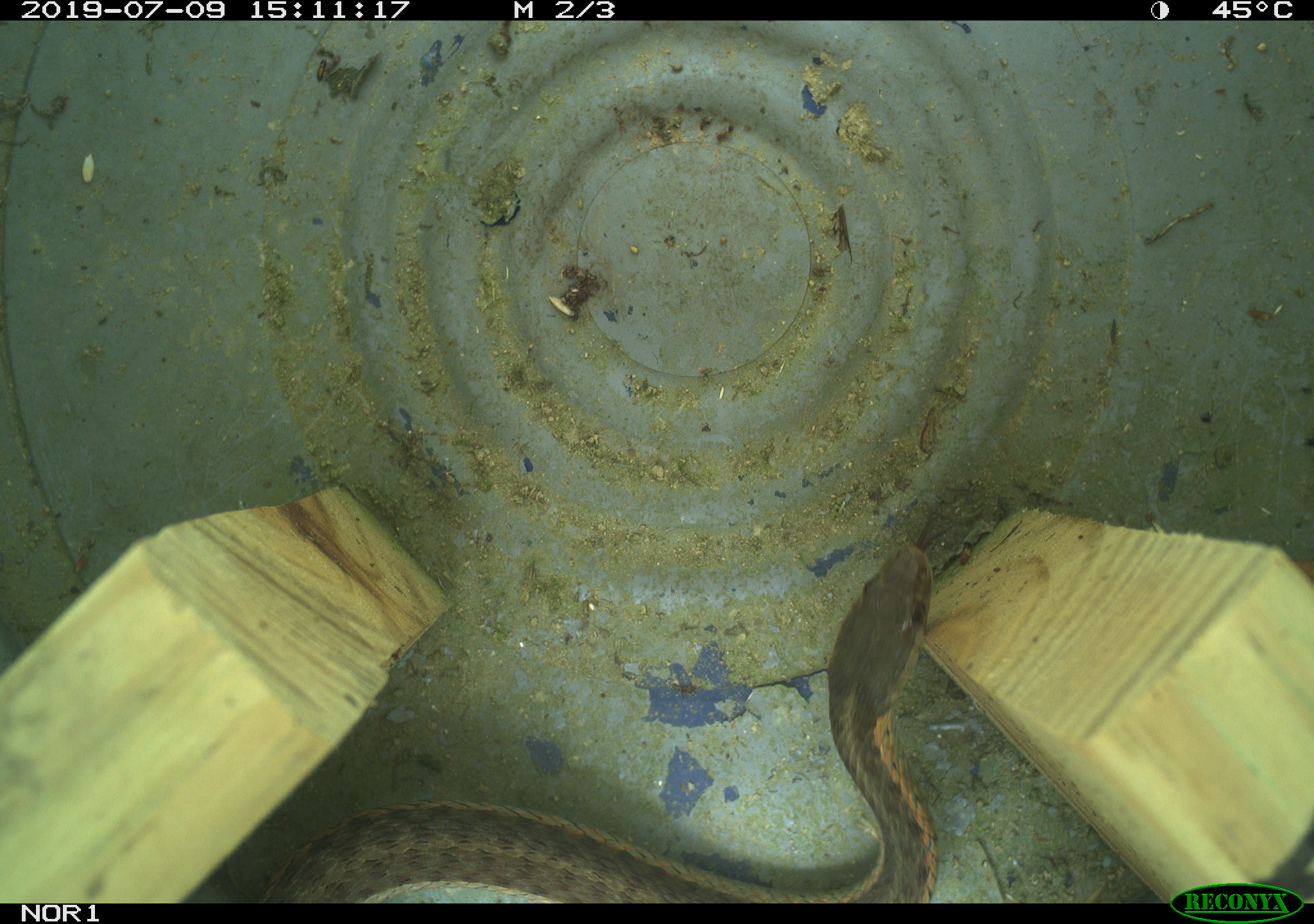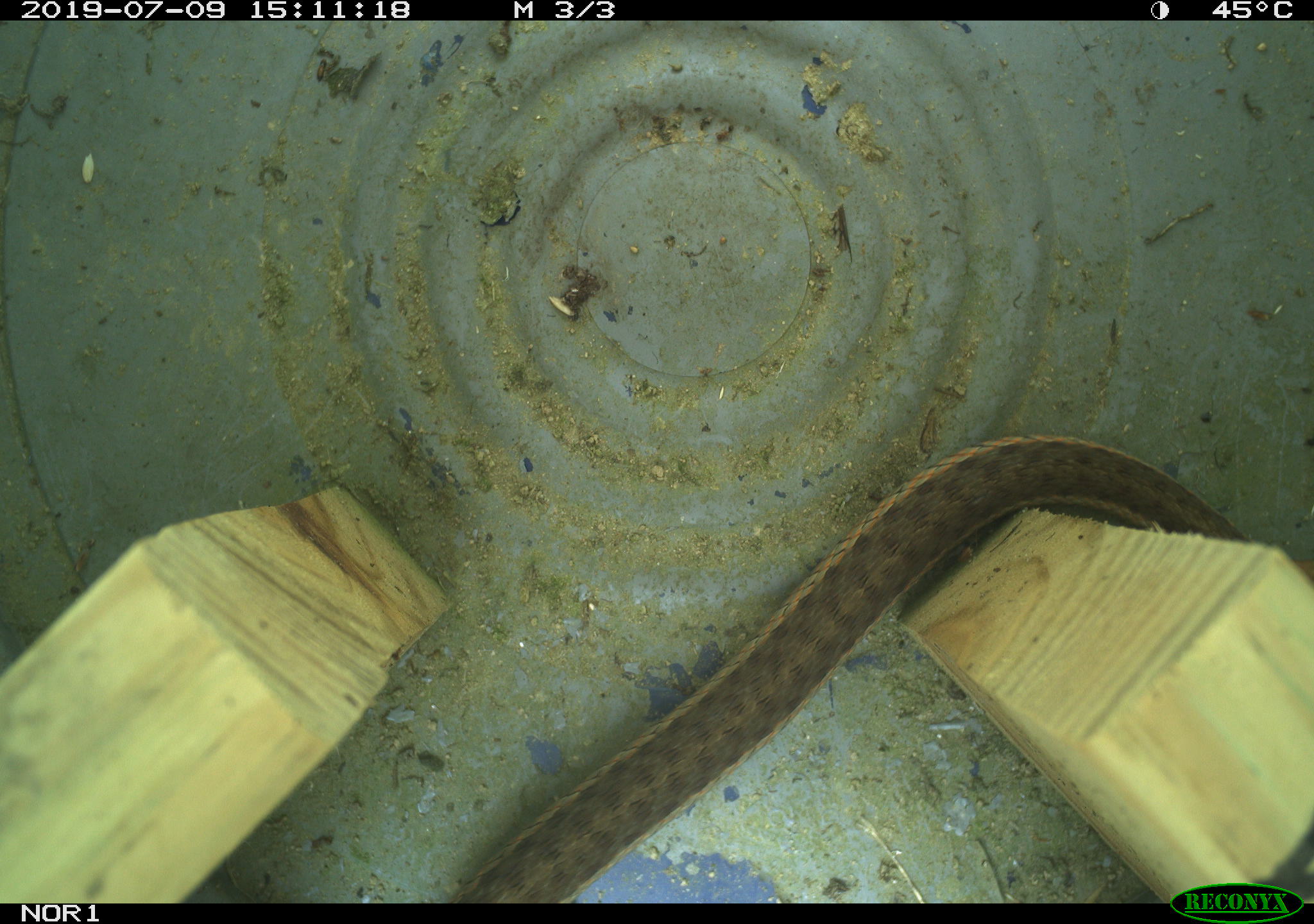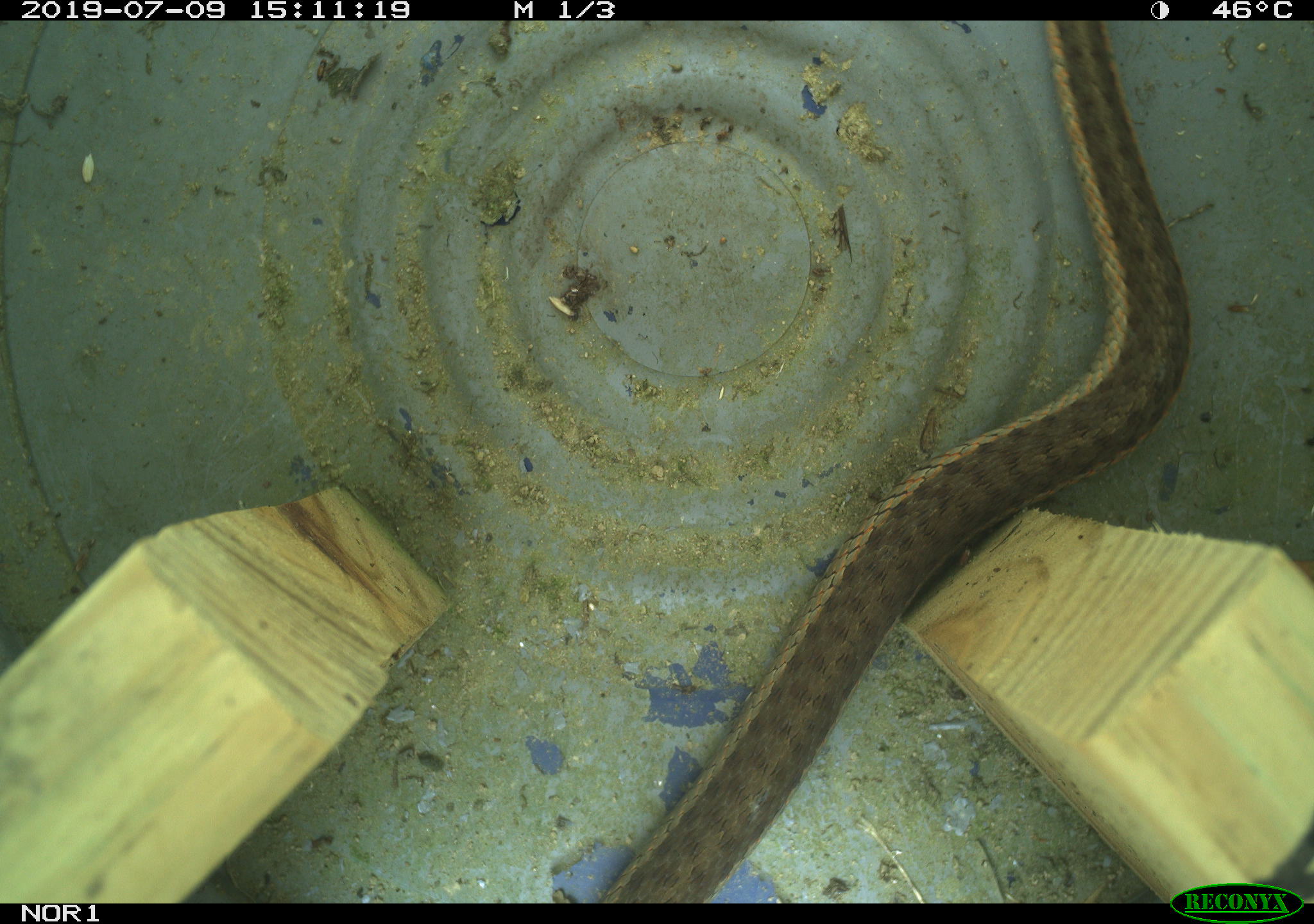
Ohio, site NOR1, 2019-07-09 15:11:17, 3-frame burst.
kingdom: Animalia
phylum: Chordata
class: Reptilia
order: Squamata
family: Colubridae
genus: Thamnophis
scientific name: Thamnophis sirtalis sirtalis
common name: eastern gartersnake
Eastern gartersnake (Thamnophis sirtalis sirtalis).